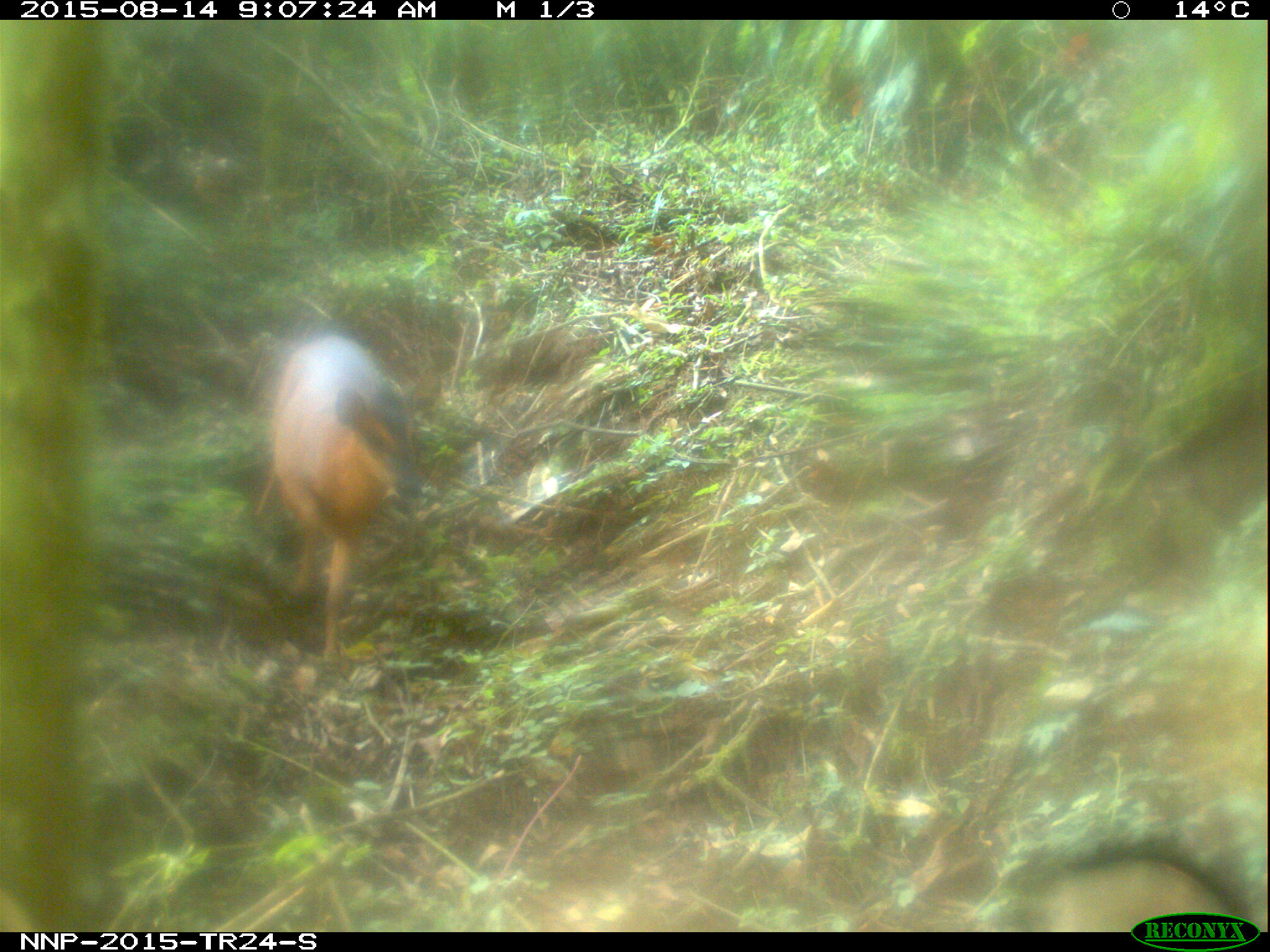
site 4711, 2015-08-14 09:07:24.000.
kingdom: Animalia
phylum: Chordata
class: Mammalia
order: Artiodactyla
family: Bovidae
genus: Cephalophus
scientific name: Cephalophus nigrifrons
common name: black-fronted duiker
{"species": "Cephalophus nigrifrons (black-fronted duiker)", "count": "1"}